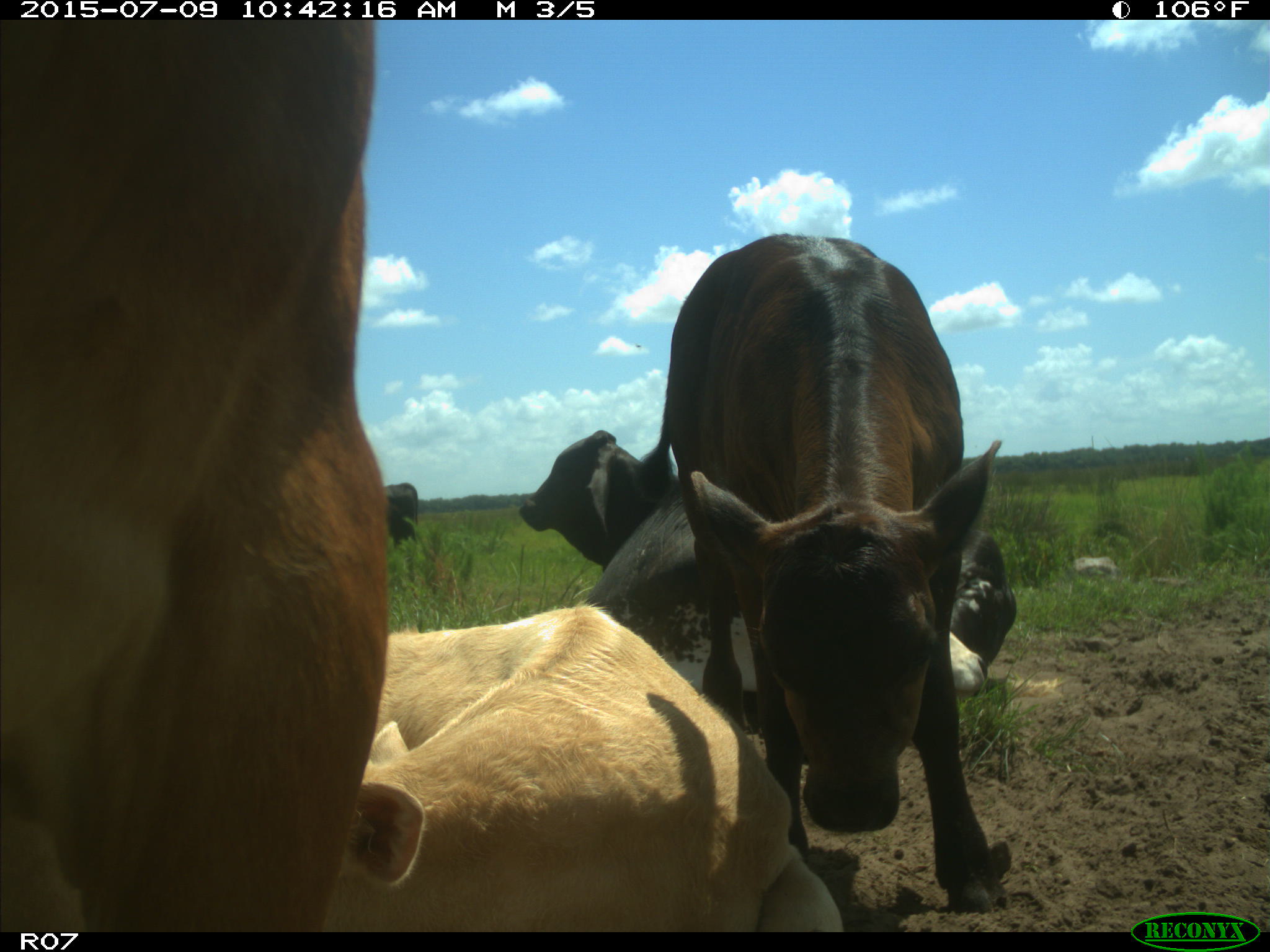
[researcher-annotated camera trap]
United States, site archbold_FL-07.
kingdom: Animalia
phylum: Chordata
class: Mammalia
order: Artiodactyla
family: Bovidae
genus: Bos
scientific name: Bos taurus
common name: domestic cow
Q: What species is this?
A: Bos taurus (domestic cow).